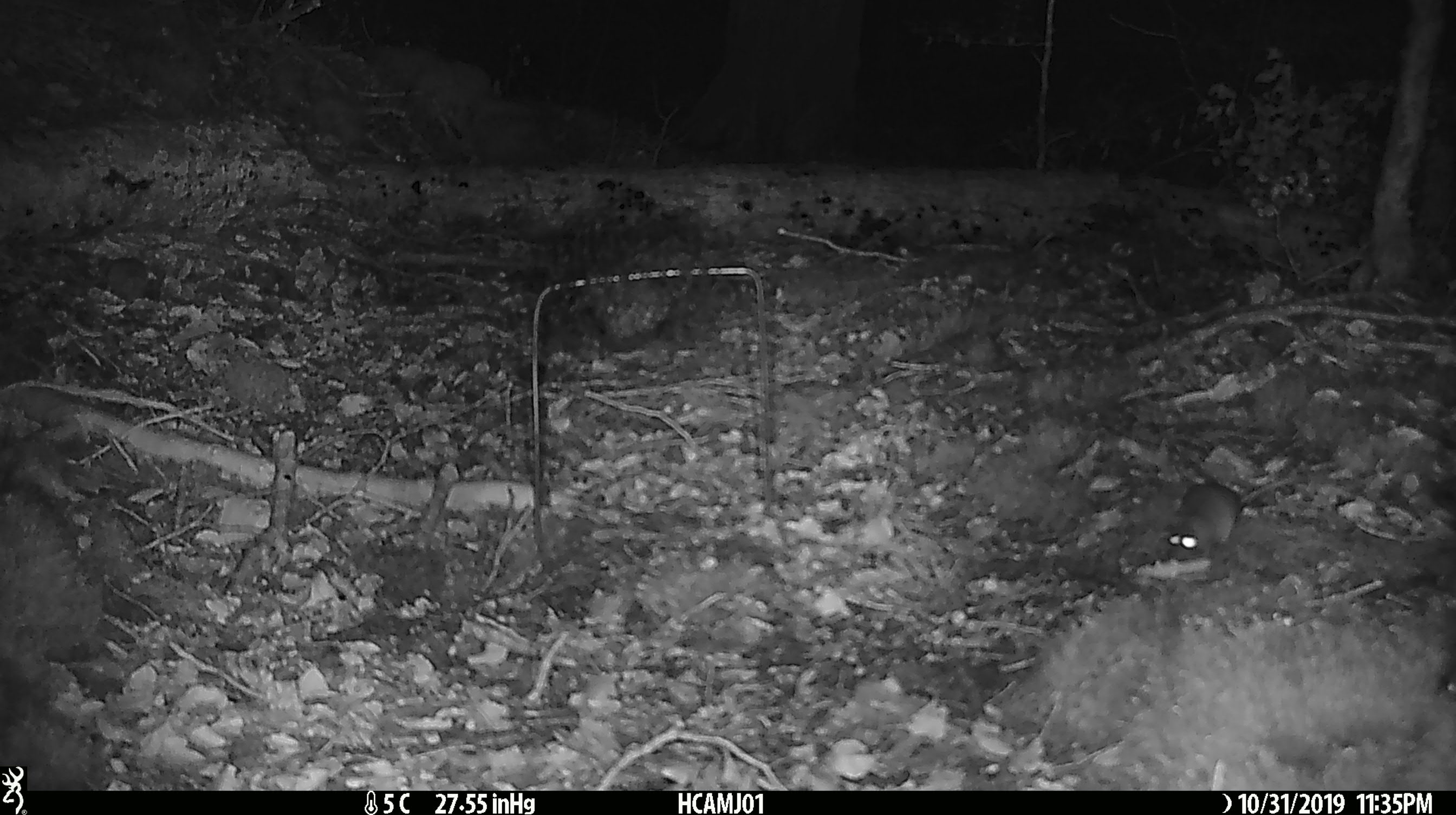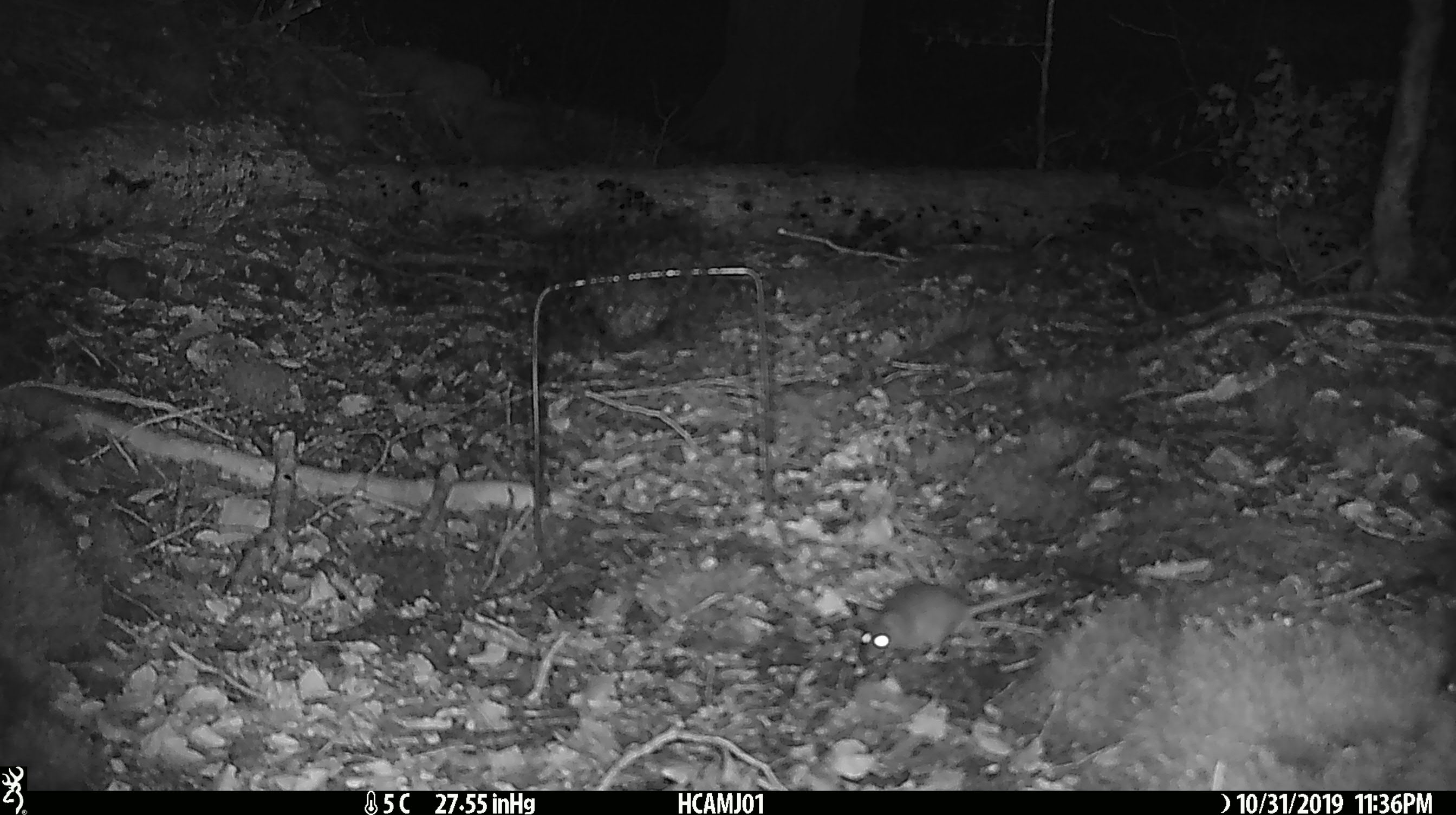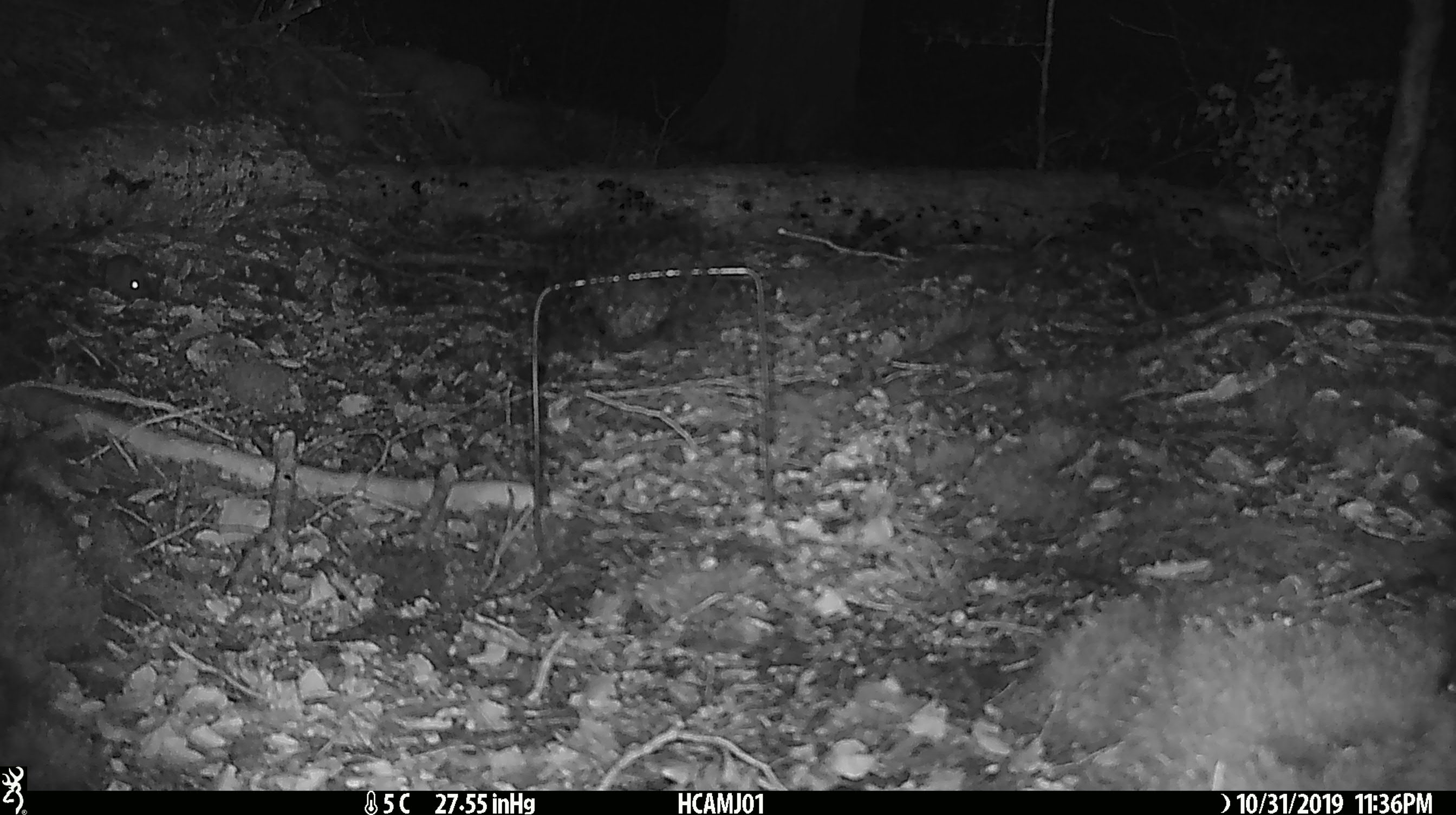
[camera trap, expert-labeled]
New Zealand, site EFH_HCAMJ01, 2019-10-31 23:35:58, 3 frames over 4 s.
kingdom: Animalia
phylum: Chordata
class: Mammalia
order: Rodentia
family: Muridae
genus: Mus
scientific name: Mus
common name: mouse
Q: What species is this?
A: Mouse (Mus).